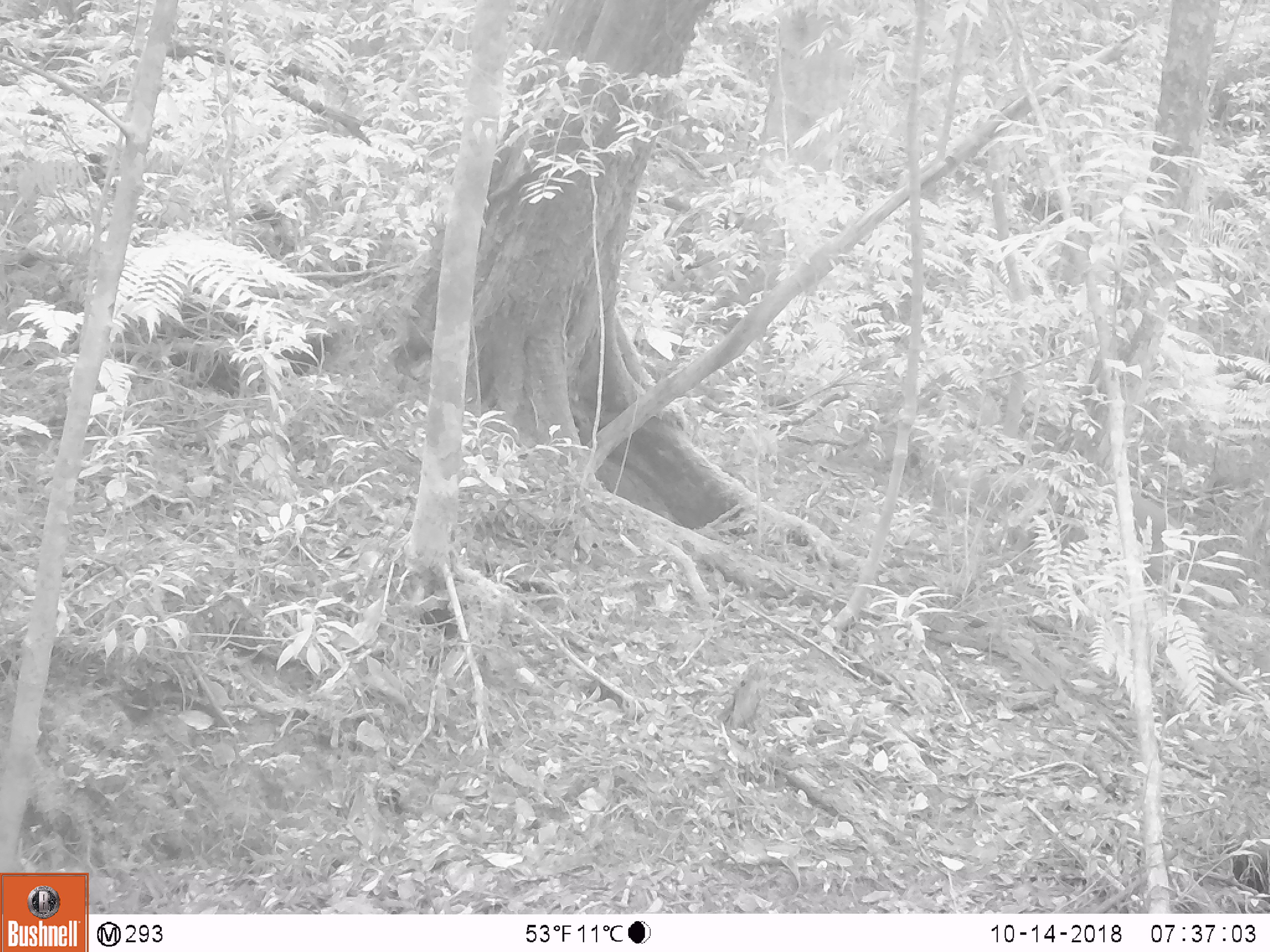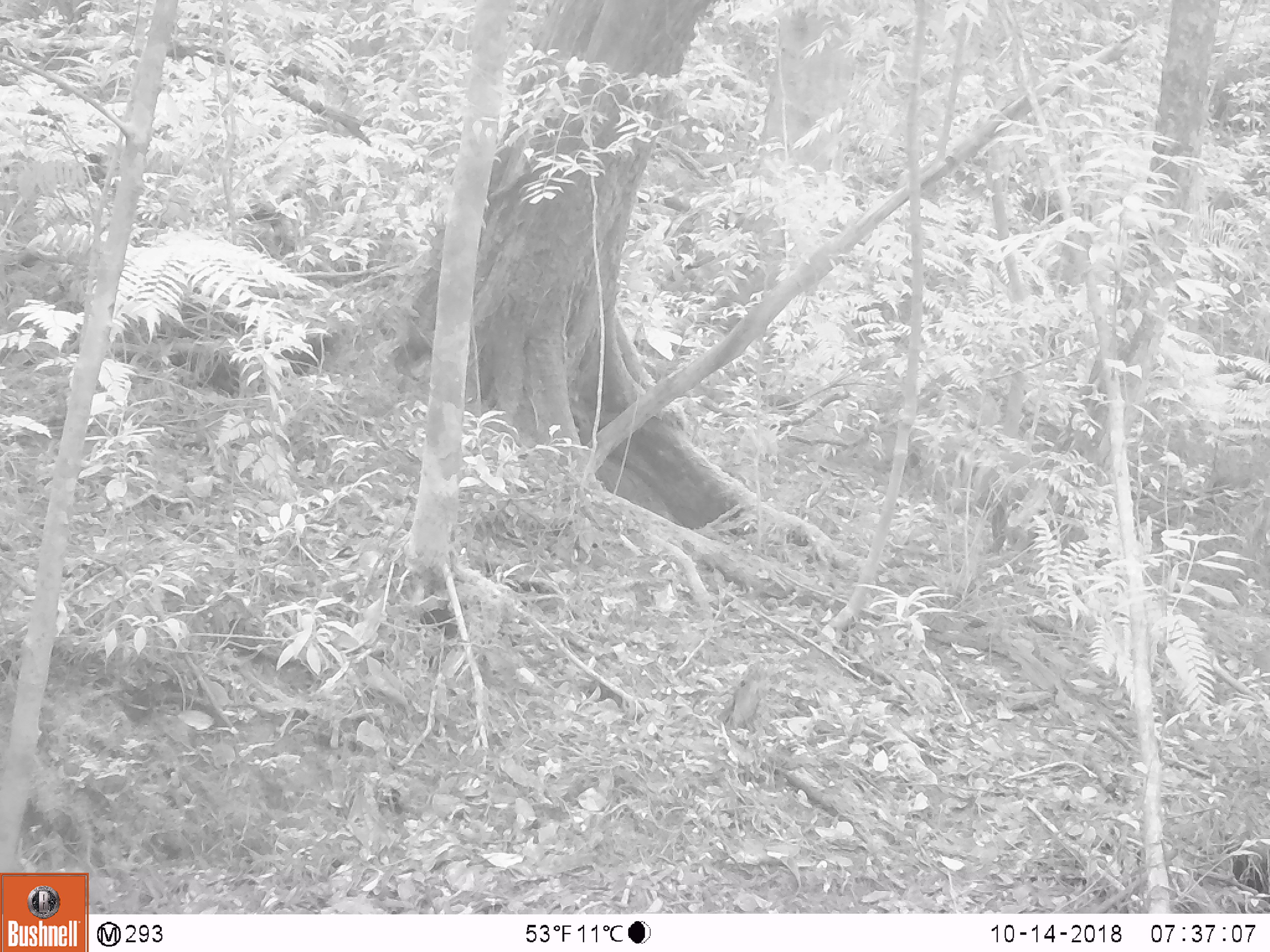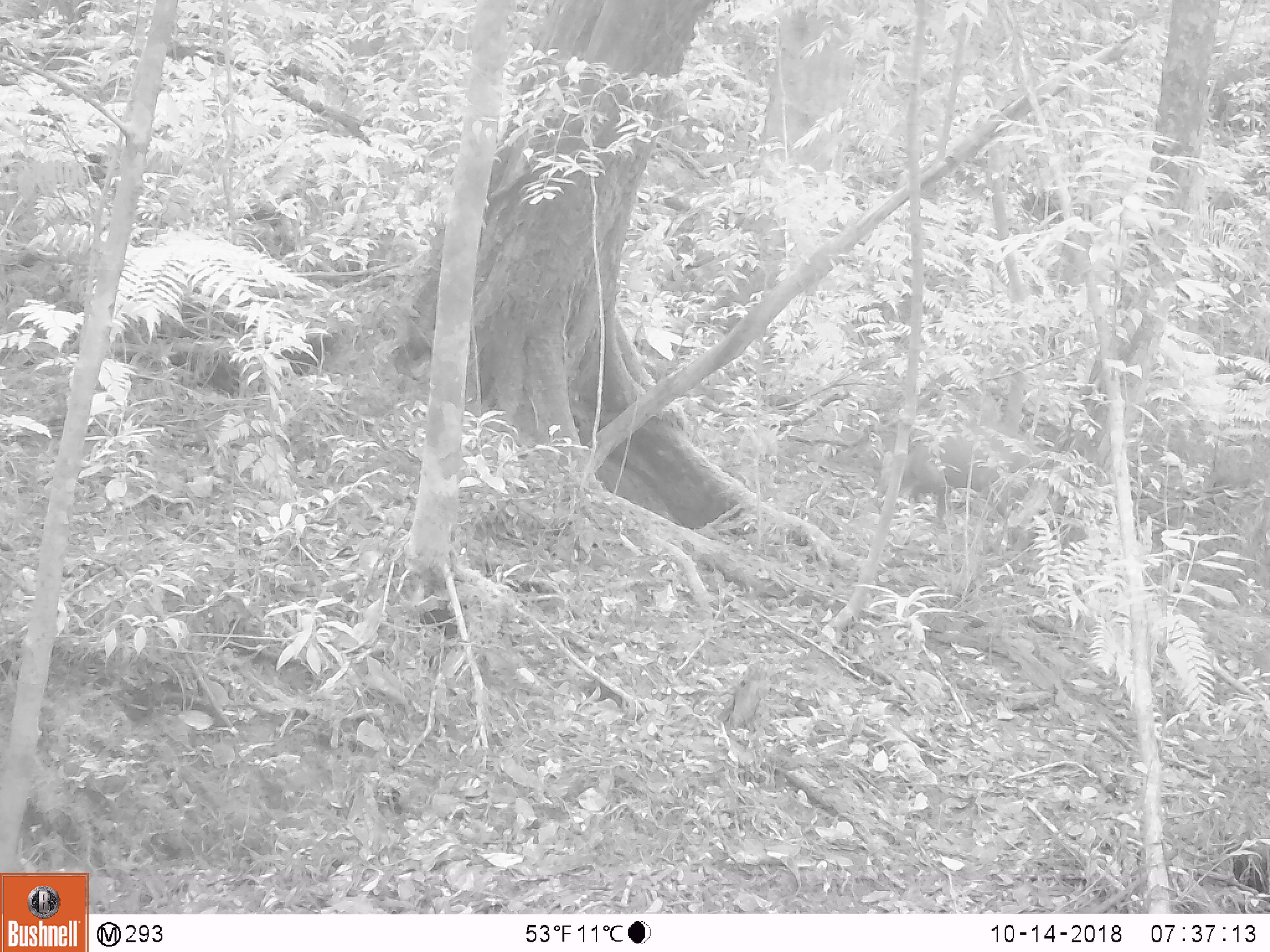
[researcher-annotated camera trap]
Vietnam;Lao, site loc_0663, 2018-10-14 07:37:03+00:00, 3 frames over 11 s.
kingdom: Animalia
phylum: Chordata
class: Mammalia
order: Artiodactyla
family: Cervidae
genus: Muntiacus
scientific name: Muntiacus rooseveltorum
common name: roosevelt's muntjac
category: roosevelts muntjac group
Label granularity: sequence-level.